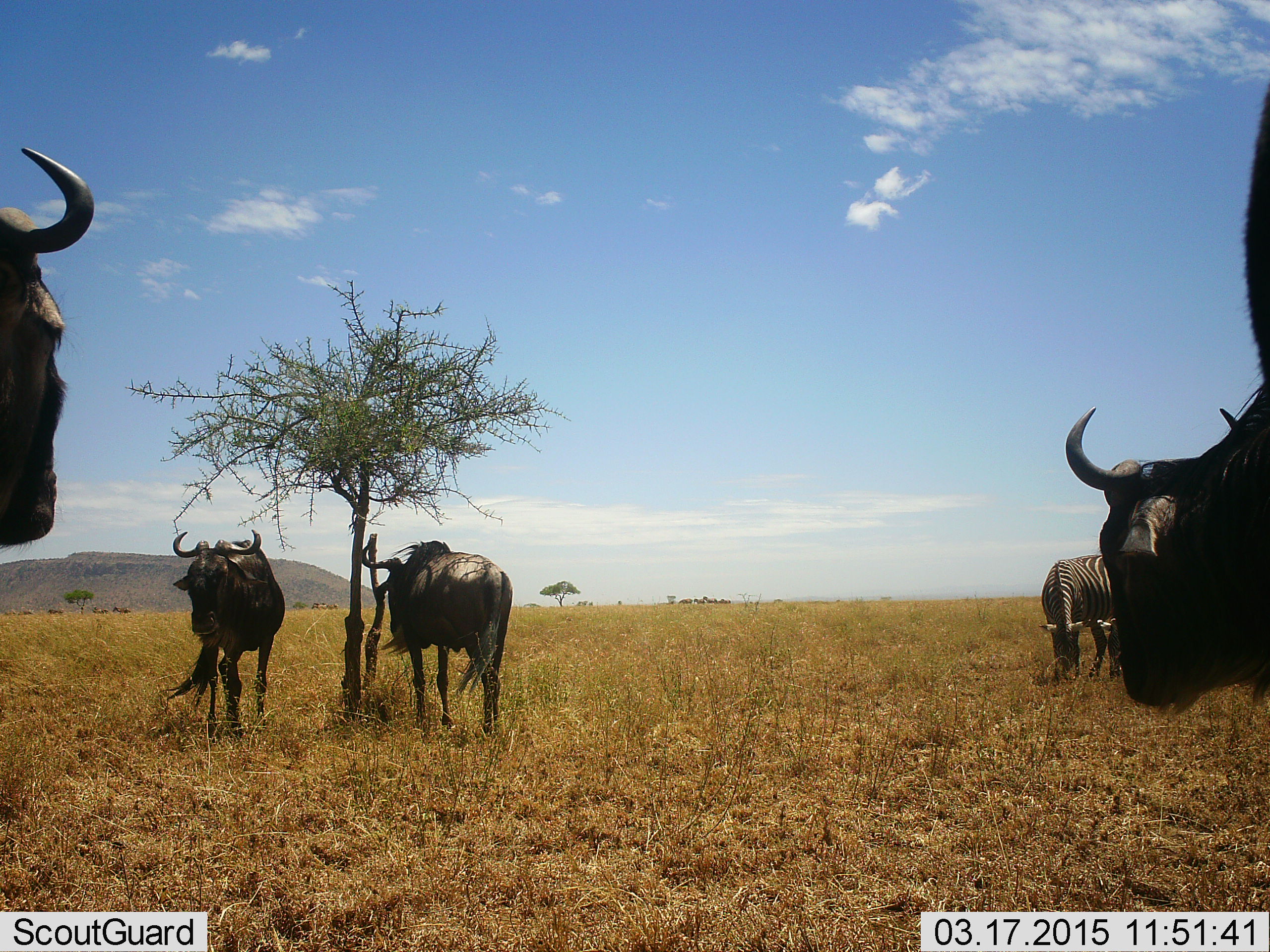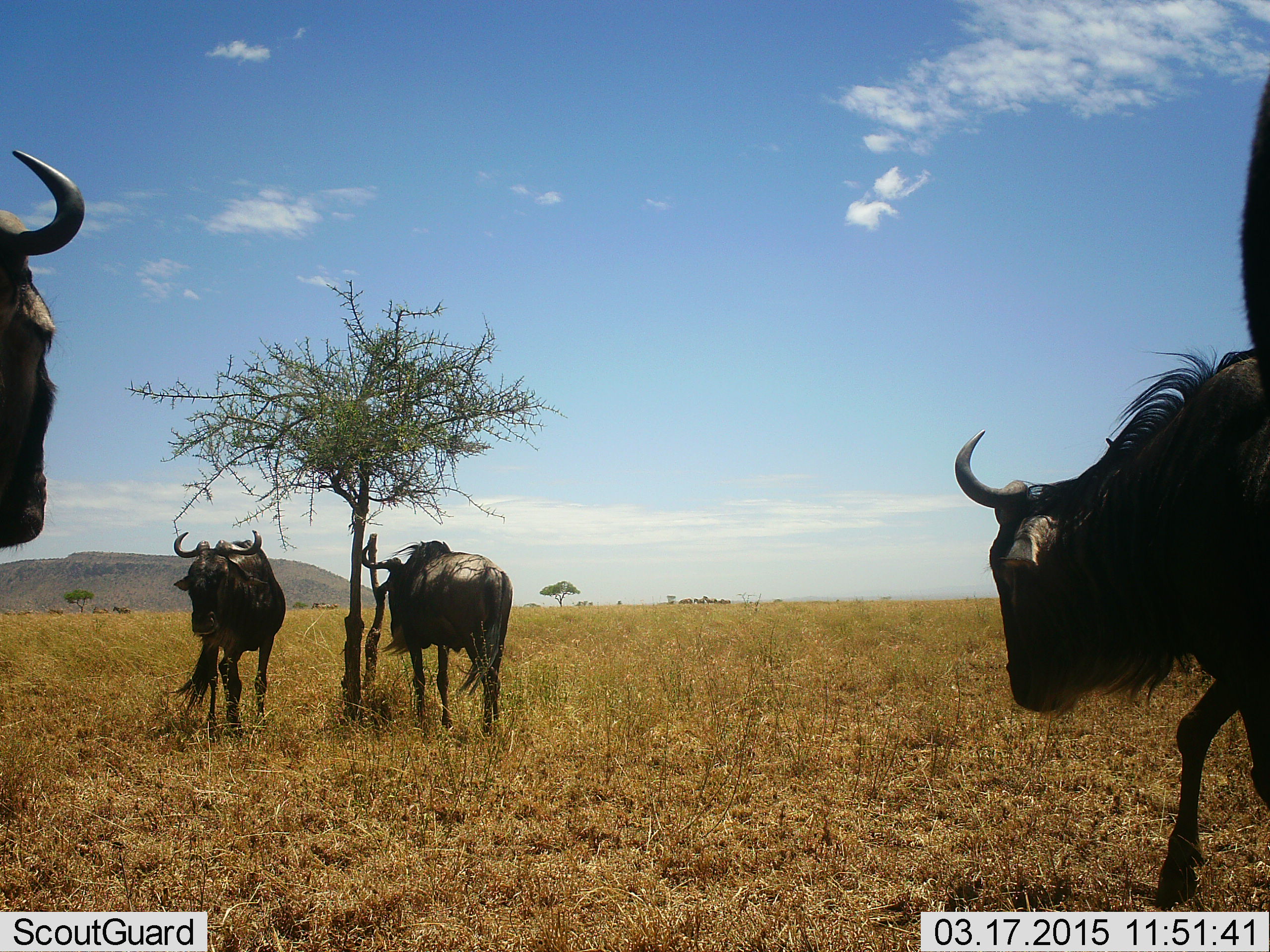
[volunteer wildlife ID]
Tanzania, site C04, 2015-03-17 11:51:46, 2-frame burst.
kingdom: Animalia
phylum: Chordata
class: Mammalia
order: Artiodactyla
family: Bovidae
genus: Connochaetes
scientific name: Connochaetes taurinus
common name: blue wildebeest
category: wildebeest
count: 4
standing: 82%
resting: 6%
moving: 65%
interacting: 6%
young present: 0%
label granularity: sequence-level